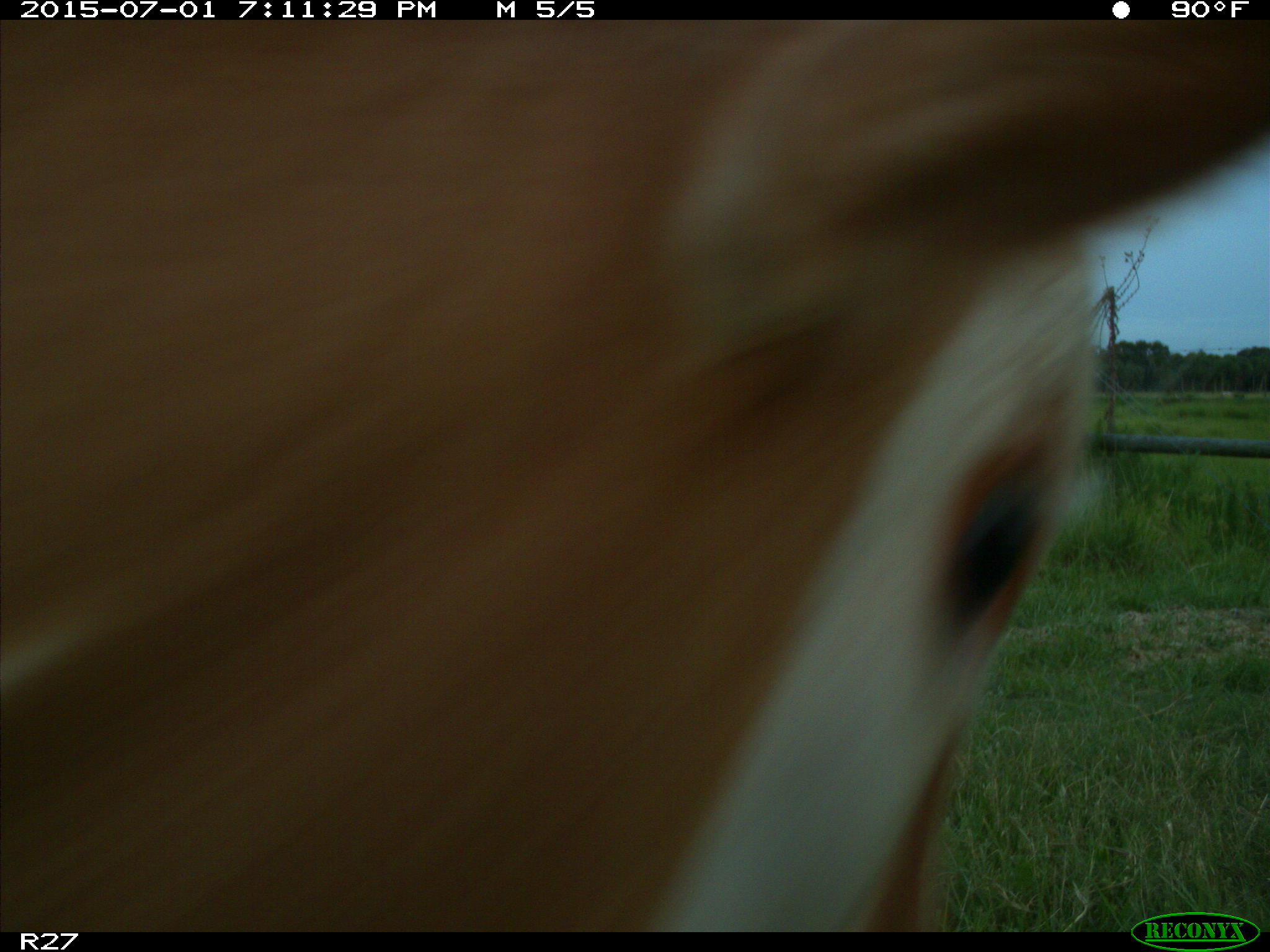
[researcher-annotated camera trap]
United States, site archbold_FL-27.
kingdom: Animalia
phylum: Chordata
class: Mammalia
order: Artiodactyla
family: Bovidae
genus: Bos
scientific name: Bos taurus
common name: domestic cow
Bos taurus (domestic cow).